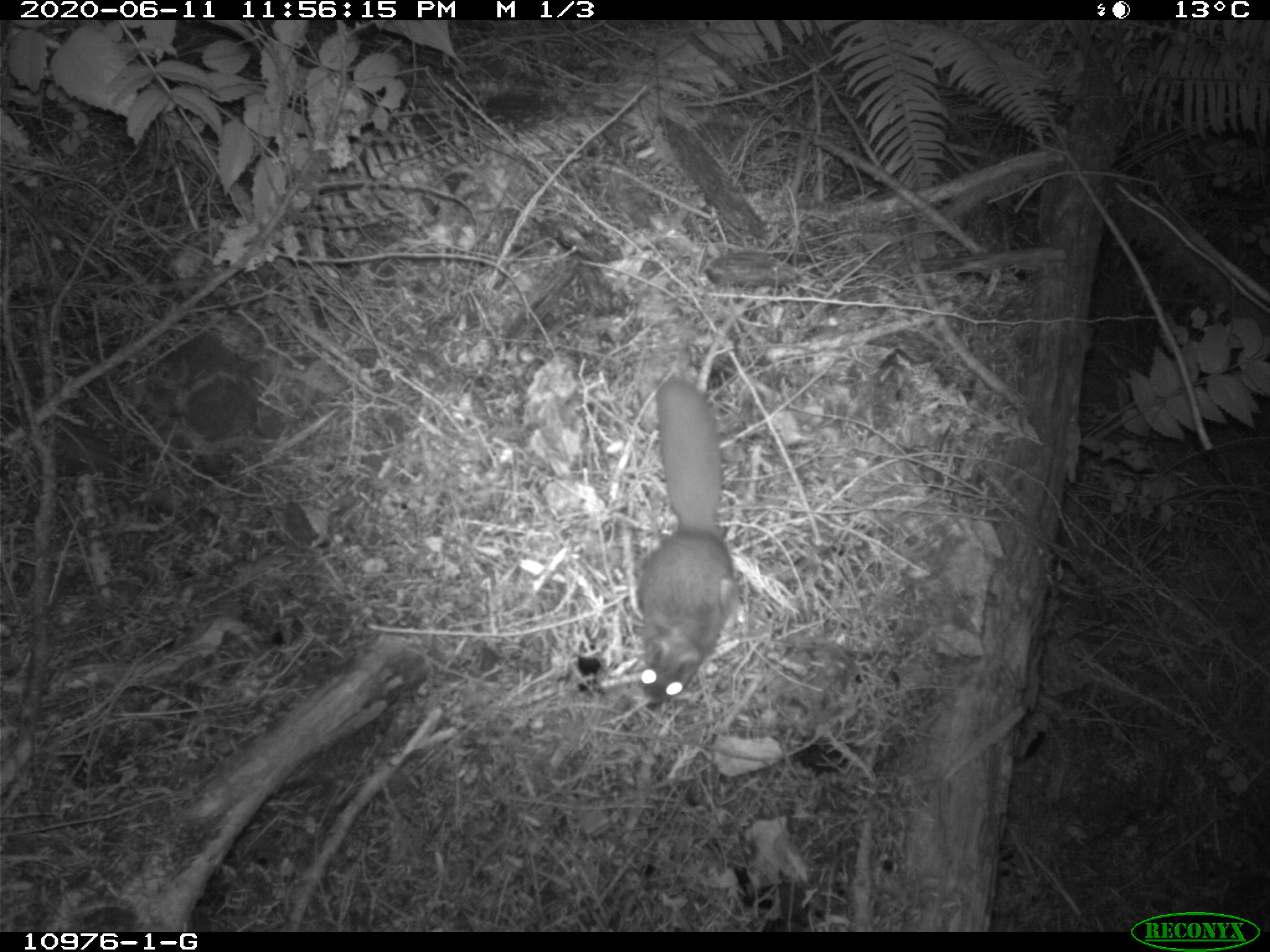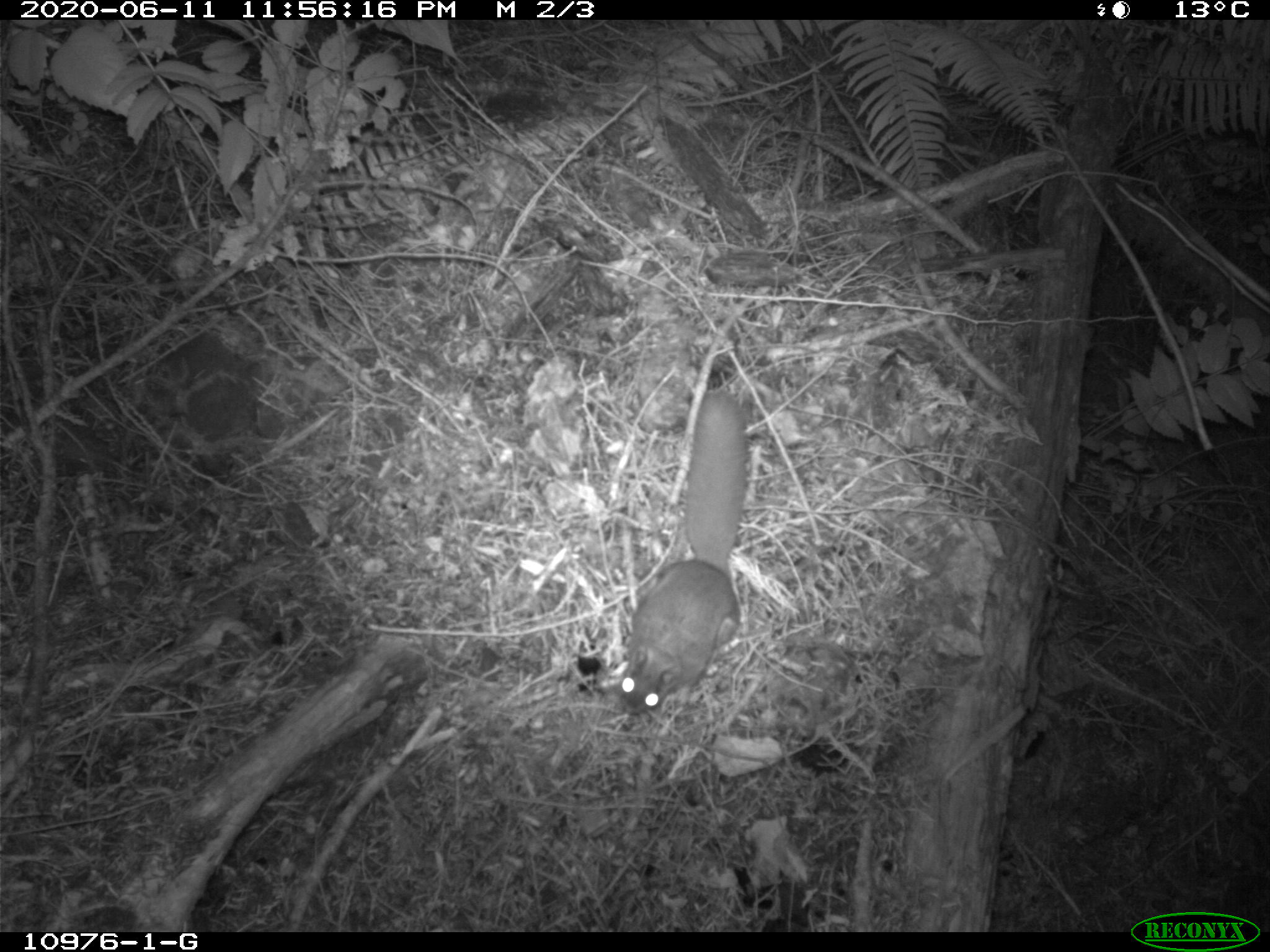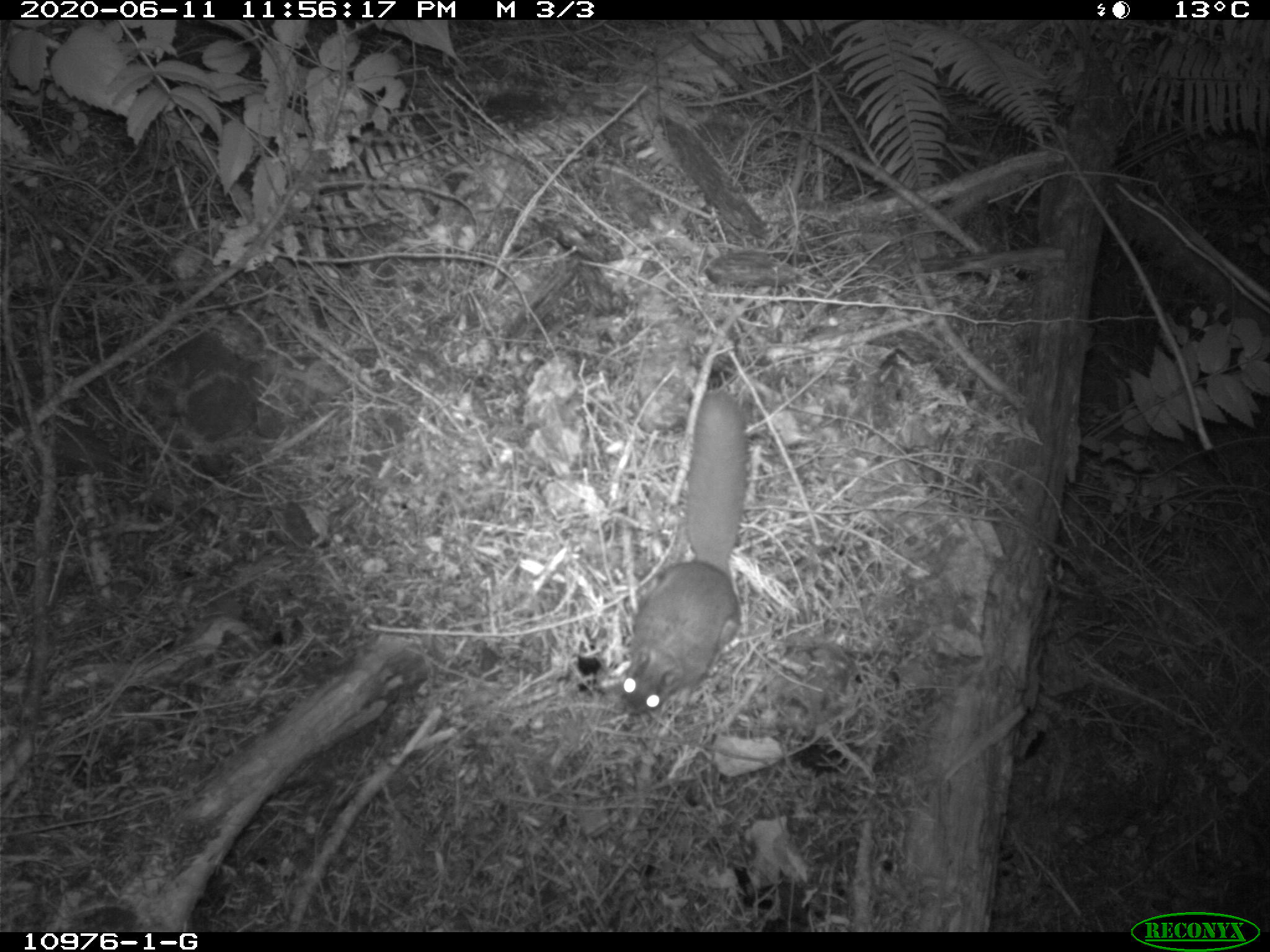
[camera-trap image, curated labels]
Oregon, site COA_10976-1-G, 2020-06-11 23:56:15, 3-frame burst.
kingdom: Animalia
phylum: Chordata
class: Mammalia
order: Rodentia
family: Sciuridae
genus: Glaucomys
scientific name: Glaucomys oregonensis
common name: humboldt's flying squirrel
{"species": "humboldt's flying squirrel (Glaucomys oregonensis)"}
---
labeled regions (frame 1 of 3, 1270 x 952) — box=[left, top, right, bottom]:
humboldt's flying squirrel: box=[630, 373, 747, 719]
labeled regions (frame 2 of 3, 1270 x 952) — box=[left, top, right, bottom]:
humboldt's flying squirrel: box=[607, 373, 764, 722]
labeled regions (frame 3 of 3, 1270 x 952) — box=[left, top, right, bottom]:
humboldt's flying squirrel: box=[609, 378, 766, 719]